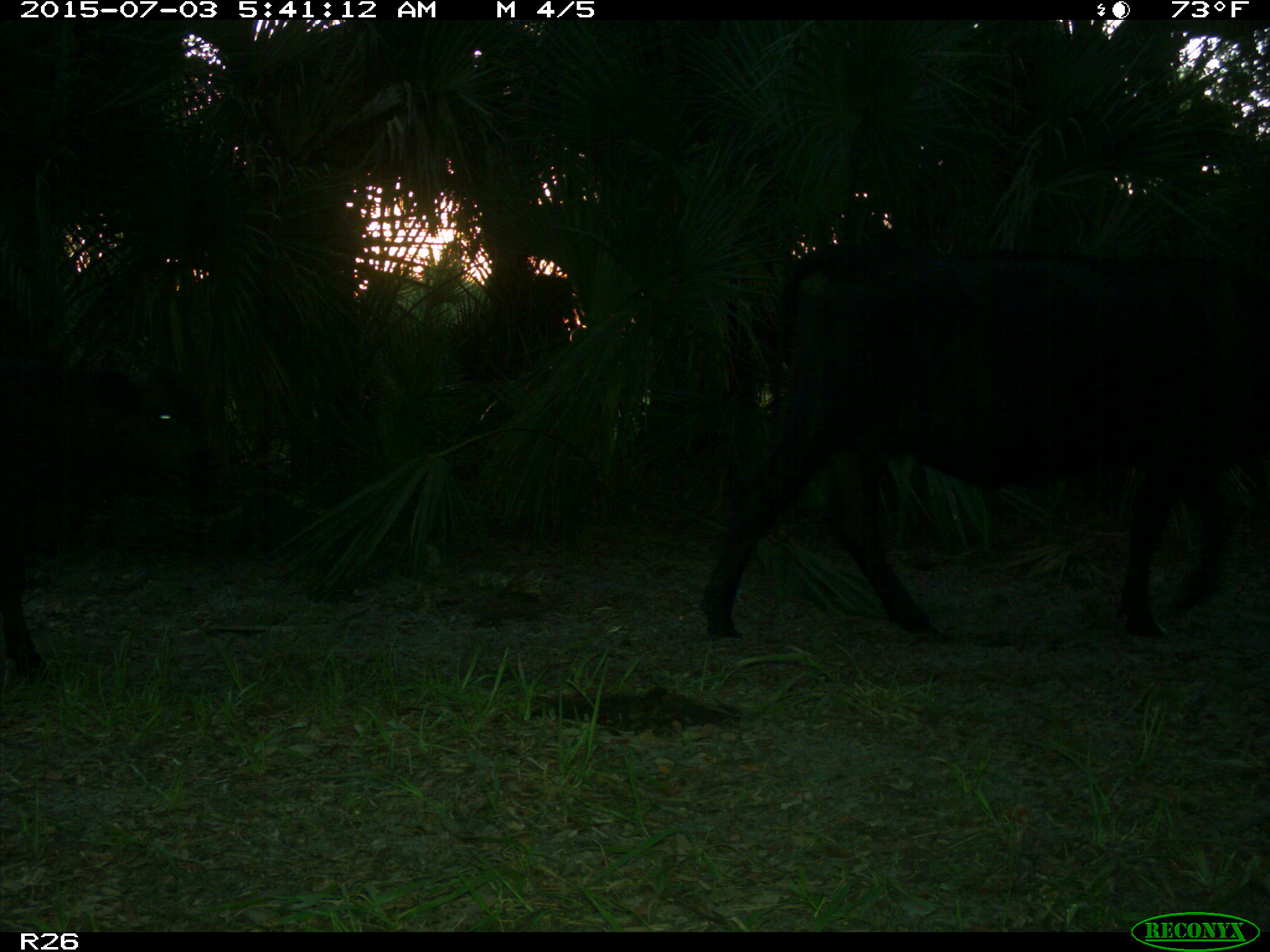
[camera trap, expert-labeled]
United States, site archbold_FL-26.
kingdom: Animalia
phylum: Chordata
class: Mammalia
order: Artiodactyla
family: Bovidae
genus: Bos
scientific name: Bos taurus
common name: domestic cow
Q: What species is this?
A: Bos taurus (domestic cow).